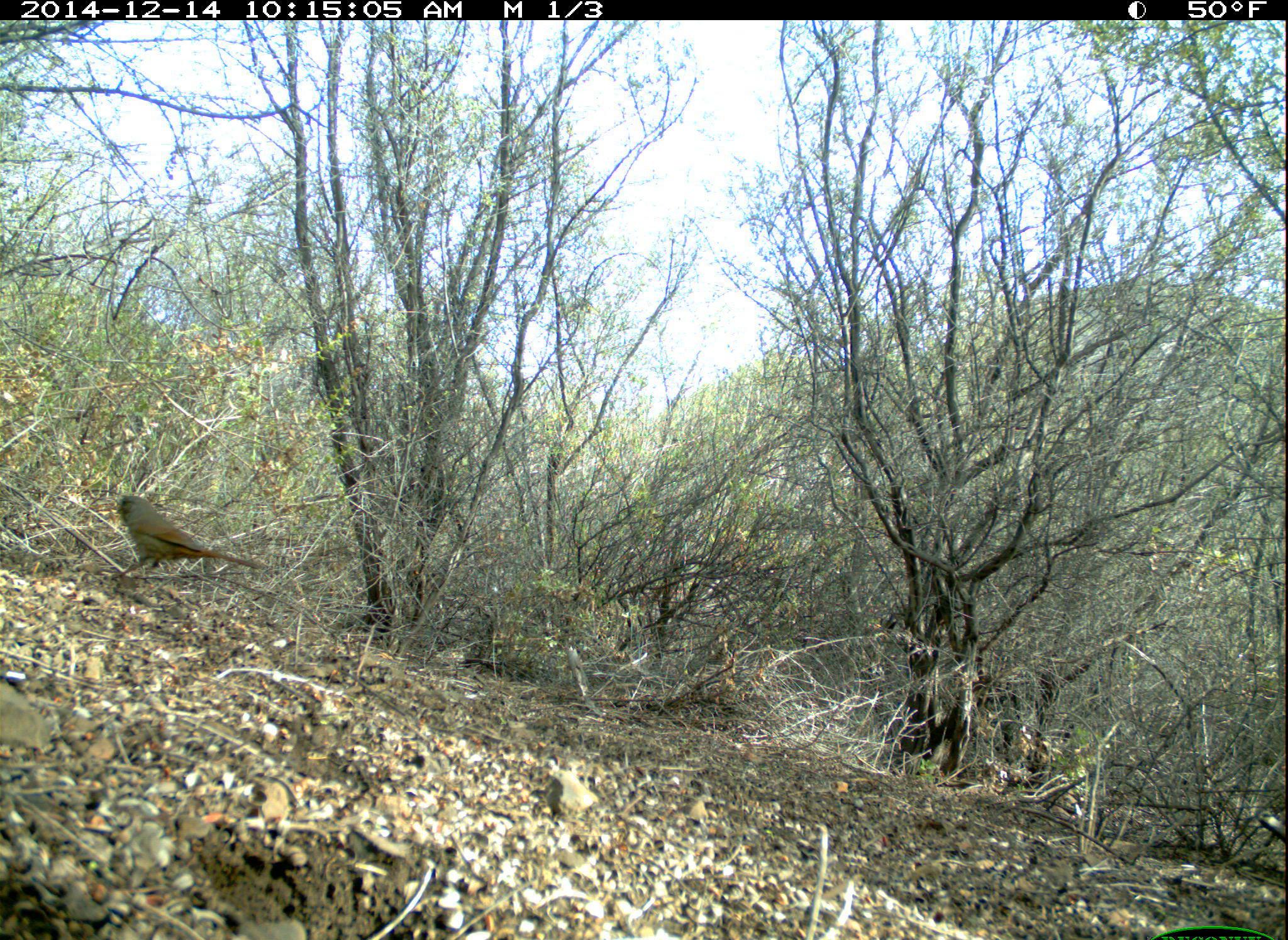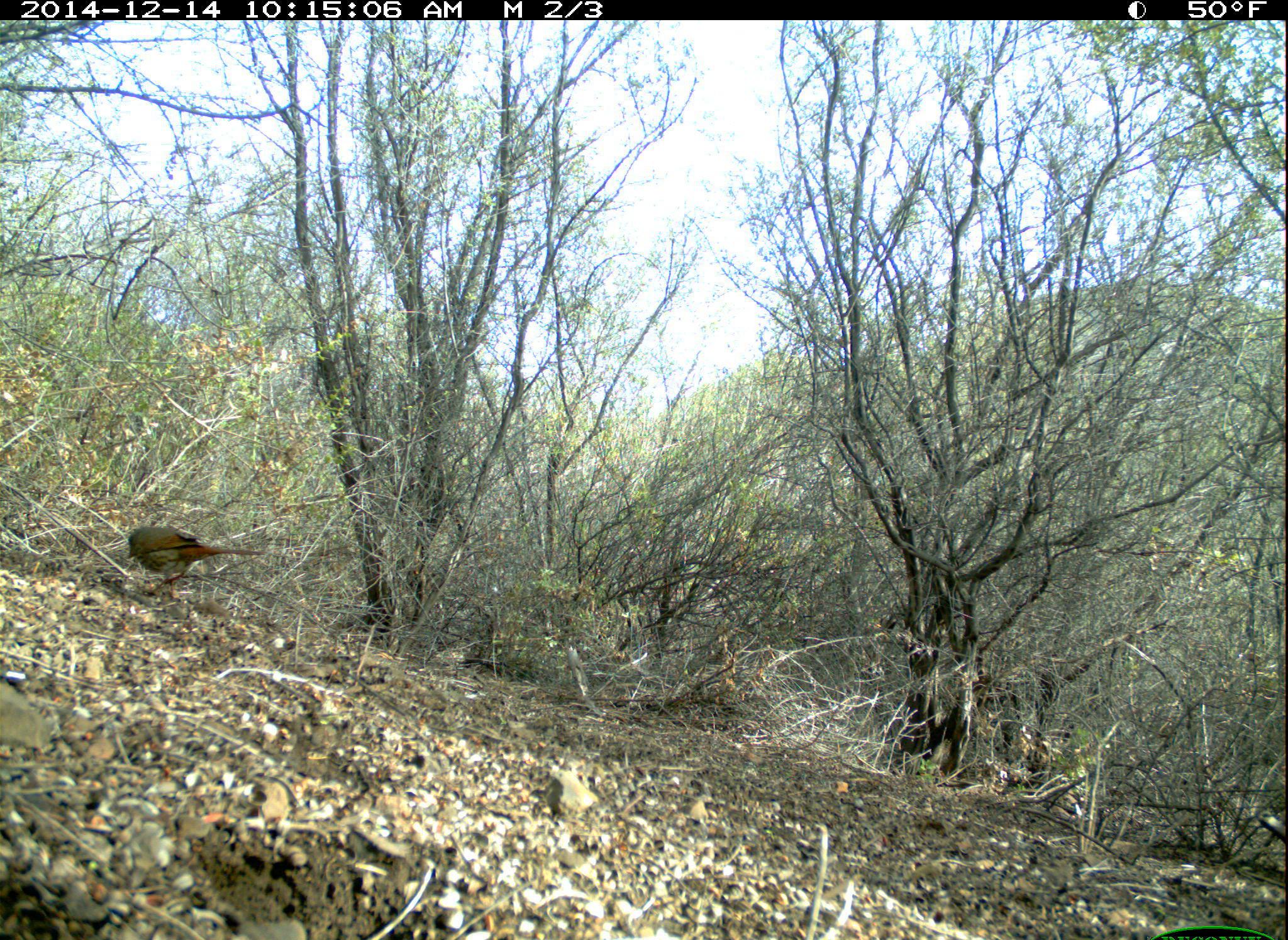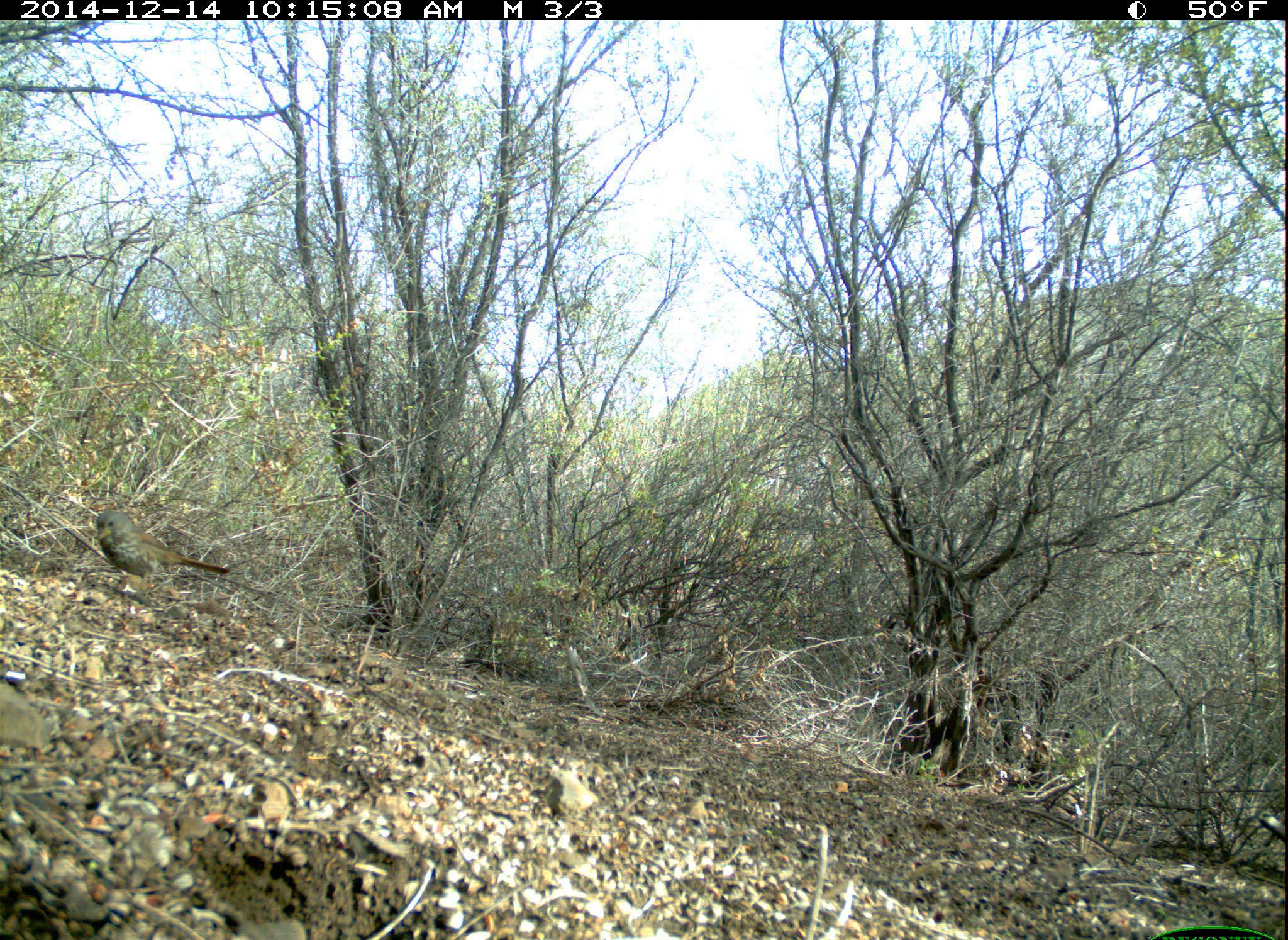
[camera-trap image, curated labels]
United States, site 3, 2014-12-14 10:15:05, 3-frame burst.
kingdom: Animalia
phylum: Chordata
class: Aves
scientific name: Aves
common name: bird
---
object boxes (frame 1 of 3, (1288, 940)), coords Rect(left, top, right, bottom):
bird: Rect(113, 494, 262, 579)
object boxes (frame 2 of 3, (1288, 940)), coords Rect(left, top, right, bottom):
bird: Rect(128, 525, 265, 594)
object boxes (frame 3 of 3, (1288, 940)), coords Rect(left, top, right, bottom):
bird: Rect(95, 510, 232, 596)